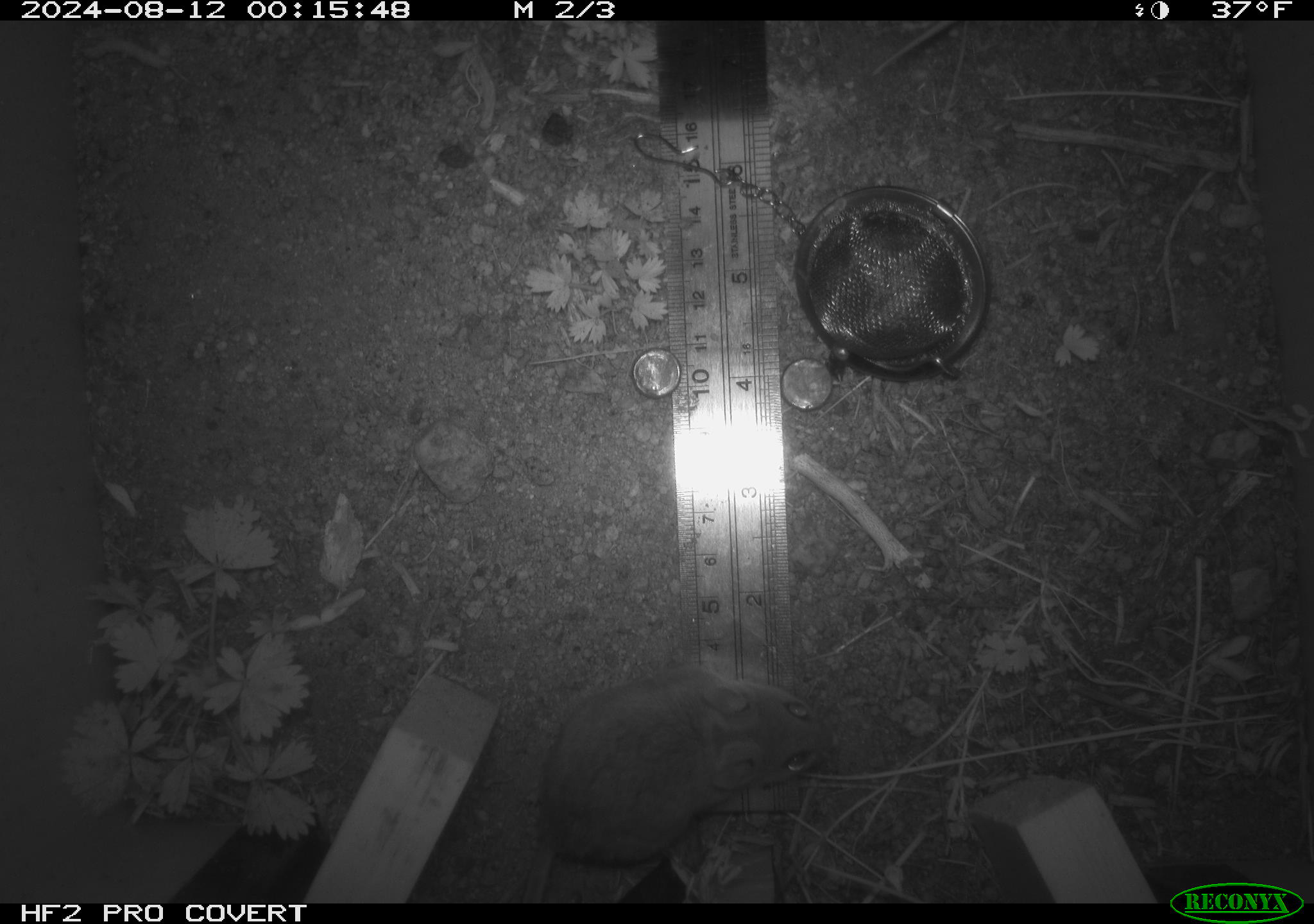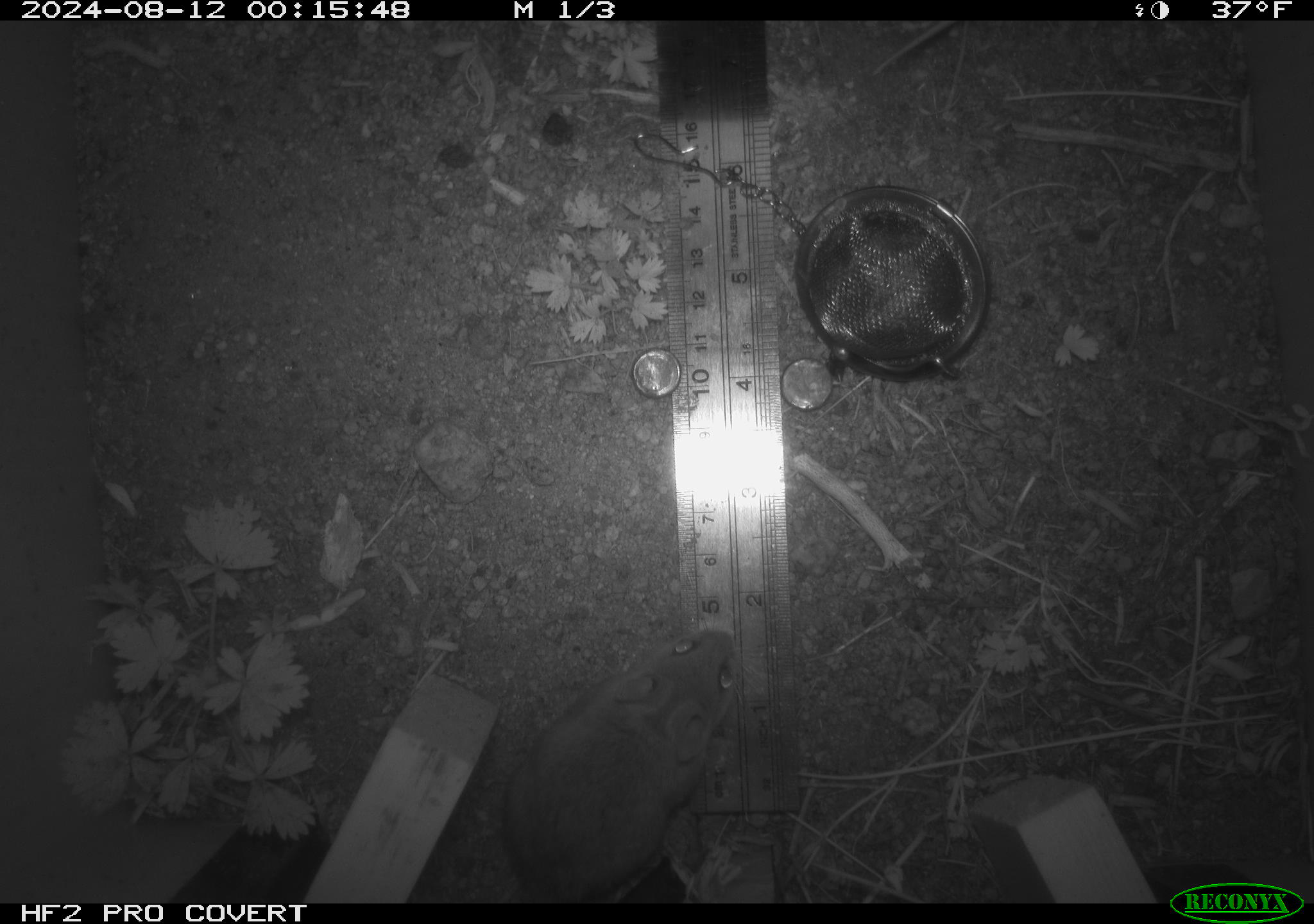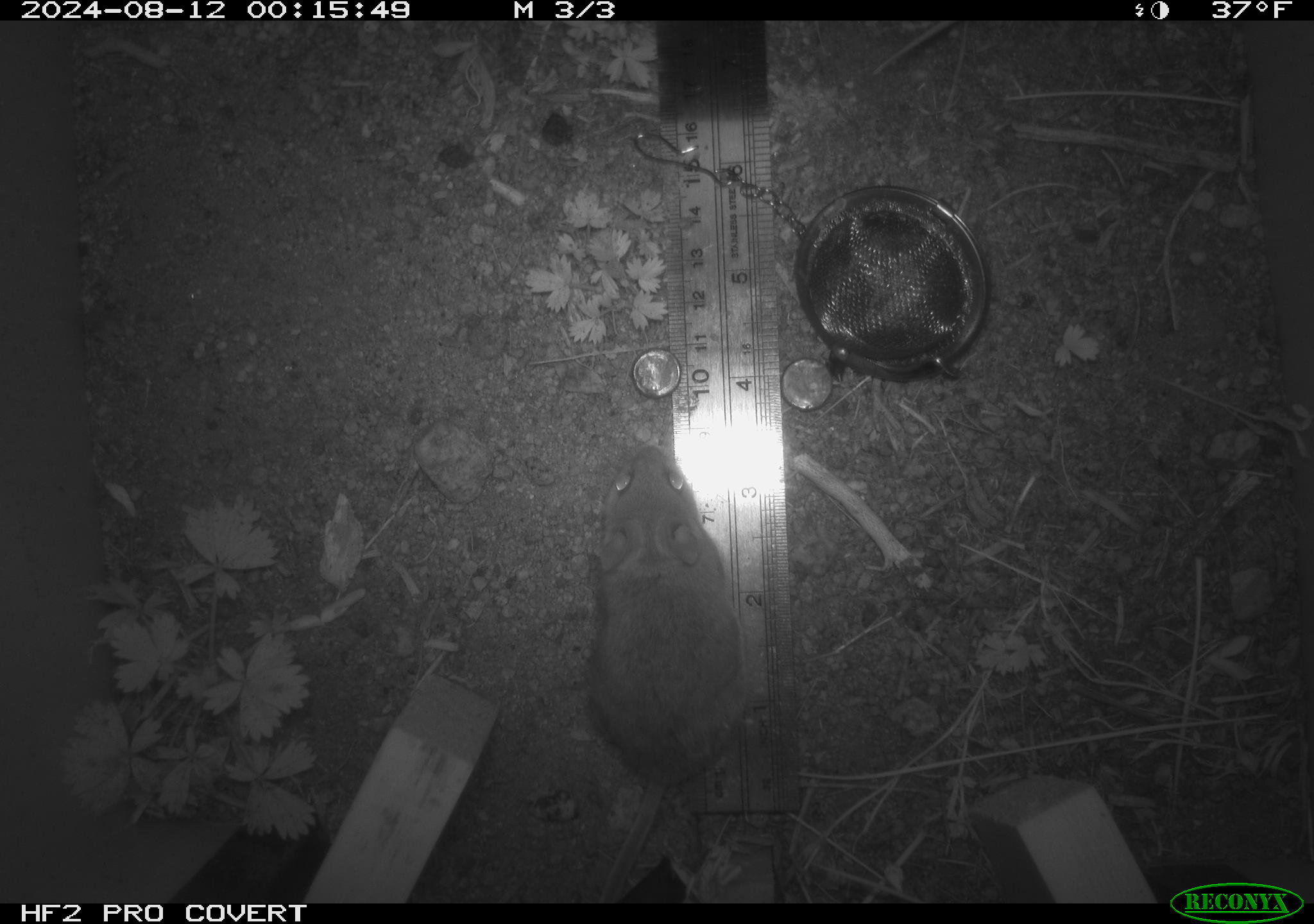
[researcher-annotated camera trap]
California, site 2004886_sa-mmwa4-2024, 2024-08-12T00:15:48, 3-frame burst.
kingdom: Animalia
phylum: Chordata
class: Mammalia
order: Rodentia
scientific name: Rodentia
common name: mouse species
Mouse species (Rodentia).